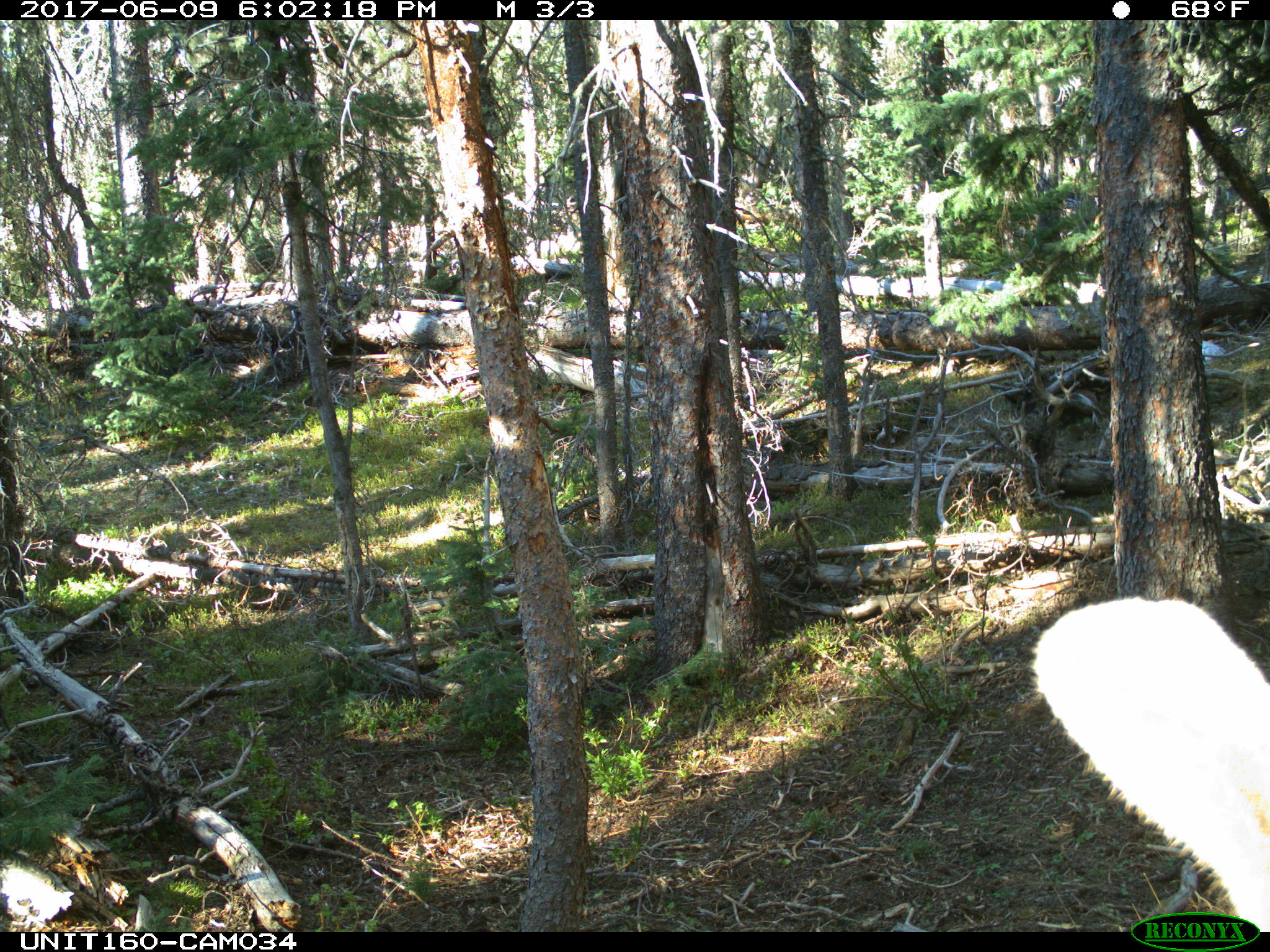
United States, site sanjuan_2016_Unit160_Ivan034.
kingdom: Animalia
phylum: Chordata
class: Mammalia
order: Artiodactyla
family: Cervidae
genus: Cervus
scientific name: Cervus elaphus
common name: red deer